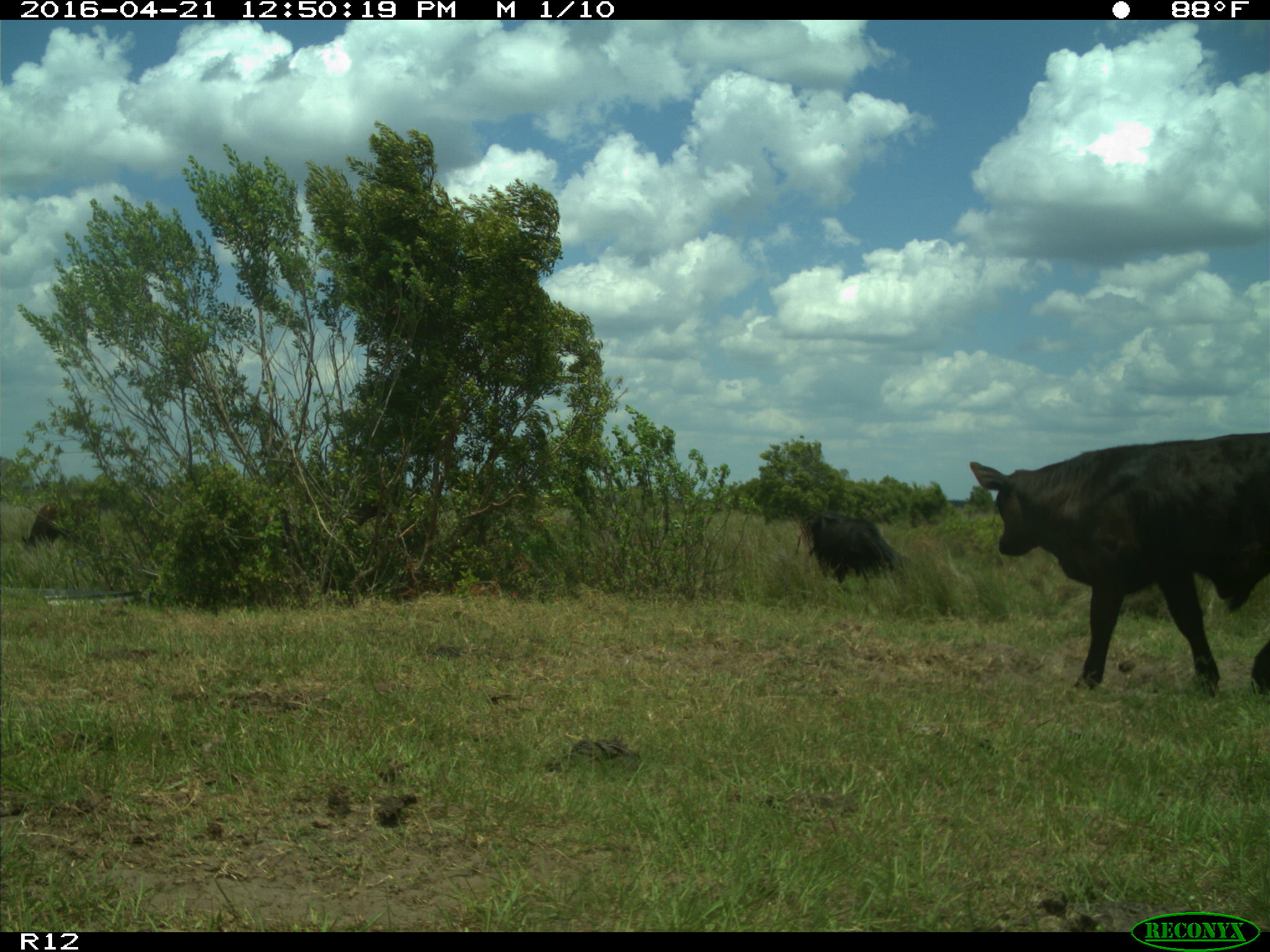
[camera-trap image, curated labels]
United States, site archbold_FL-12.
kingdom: Animalia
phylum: Chordata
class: Mammalia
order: Artiodactyla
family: Bovidae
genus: Bos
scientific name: Bos taurus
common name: domestic cow